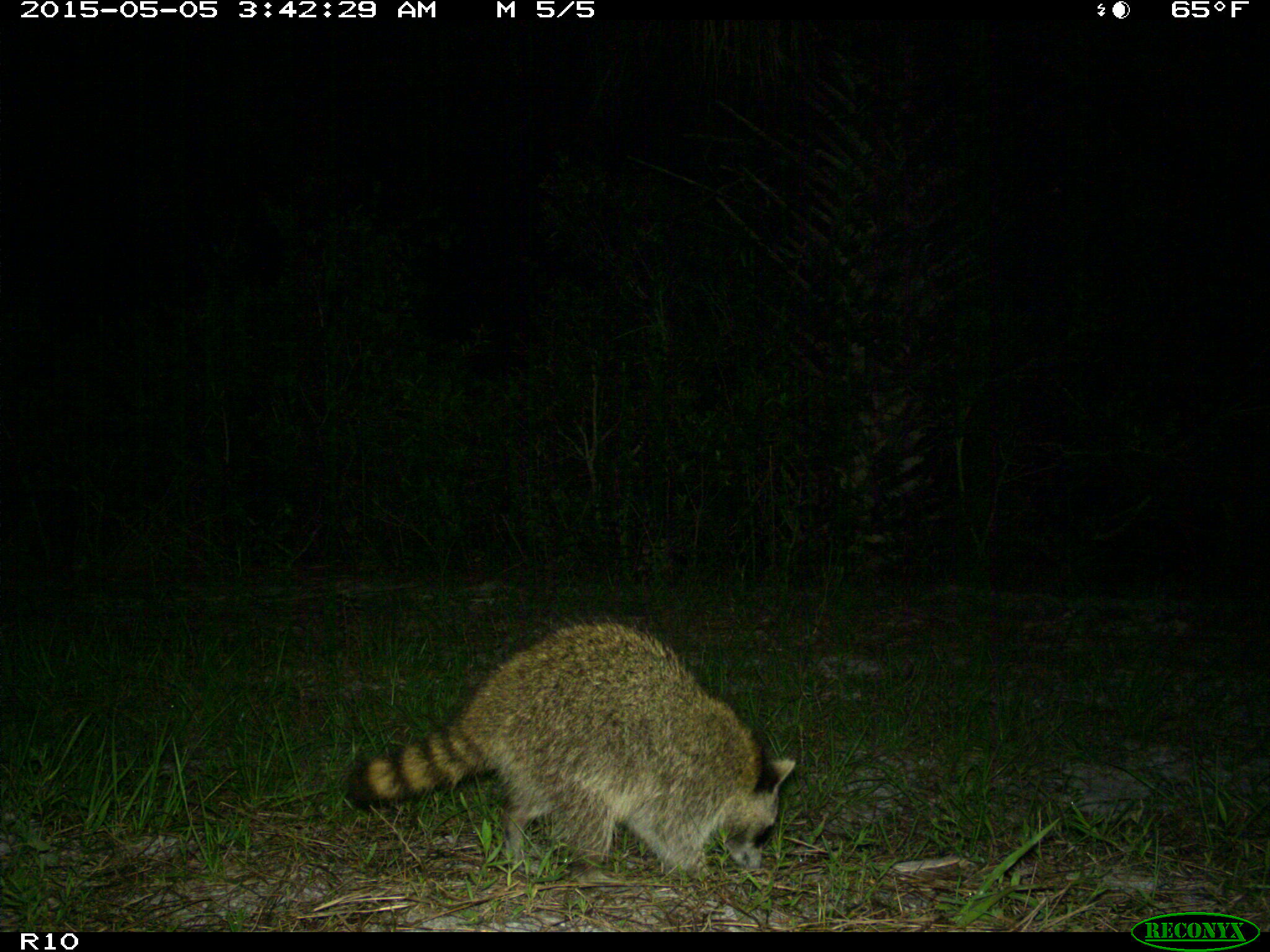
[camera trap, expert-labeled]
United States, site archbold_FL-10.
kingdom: Animalia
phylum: Chordata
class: Mammalia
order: Carnivora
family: Procyonidae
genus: Procyon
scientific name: Procyon lotor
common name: common raccoon